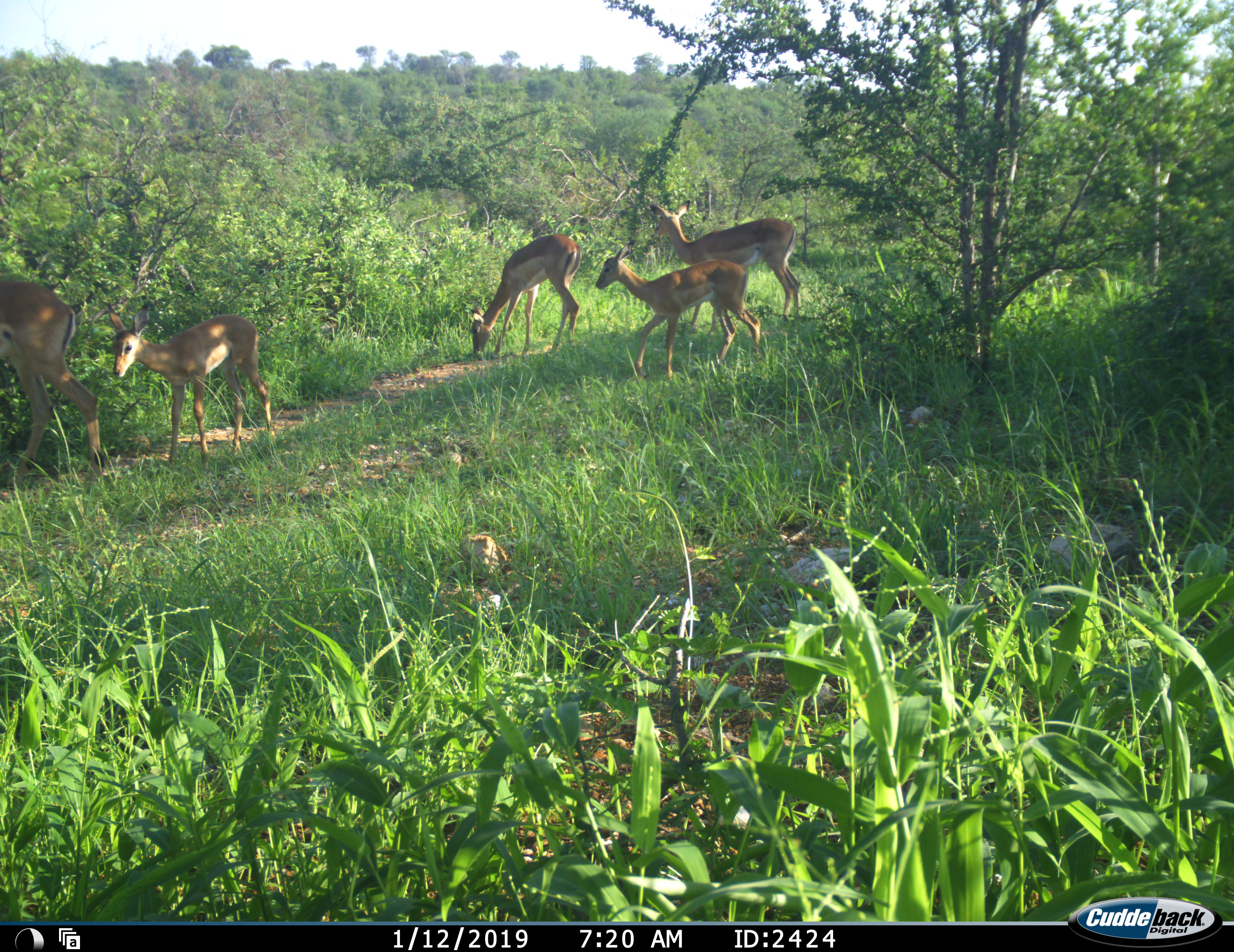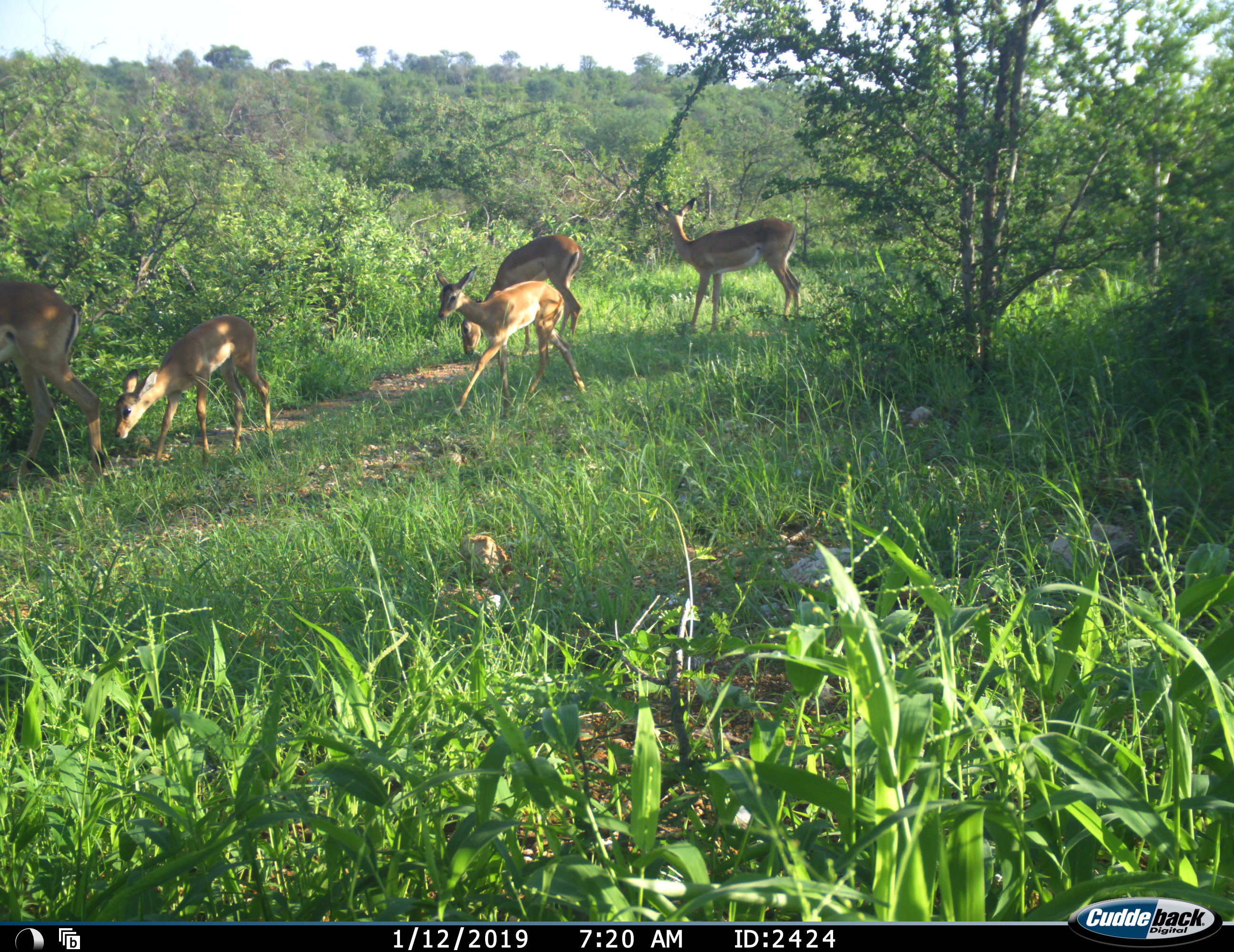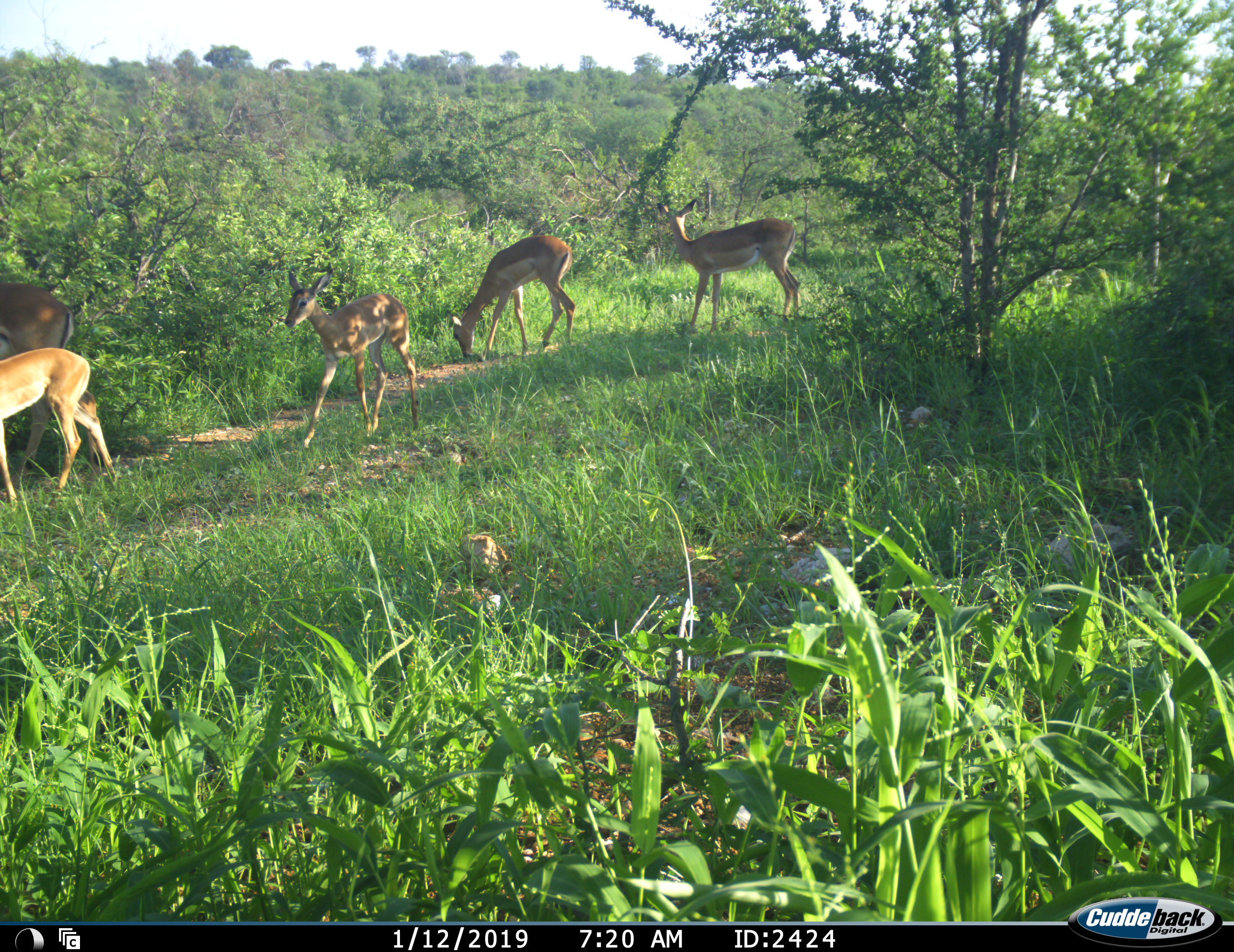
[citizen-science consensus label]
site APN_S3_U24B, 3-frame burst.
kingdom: Animalia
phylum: Chordata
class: Mammalia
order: Artiodactyla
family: Bovidae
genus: Aepyceros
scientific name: Aepyceros melampus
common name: impala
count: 5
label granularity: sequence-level